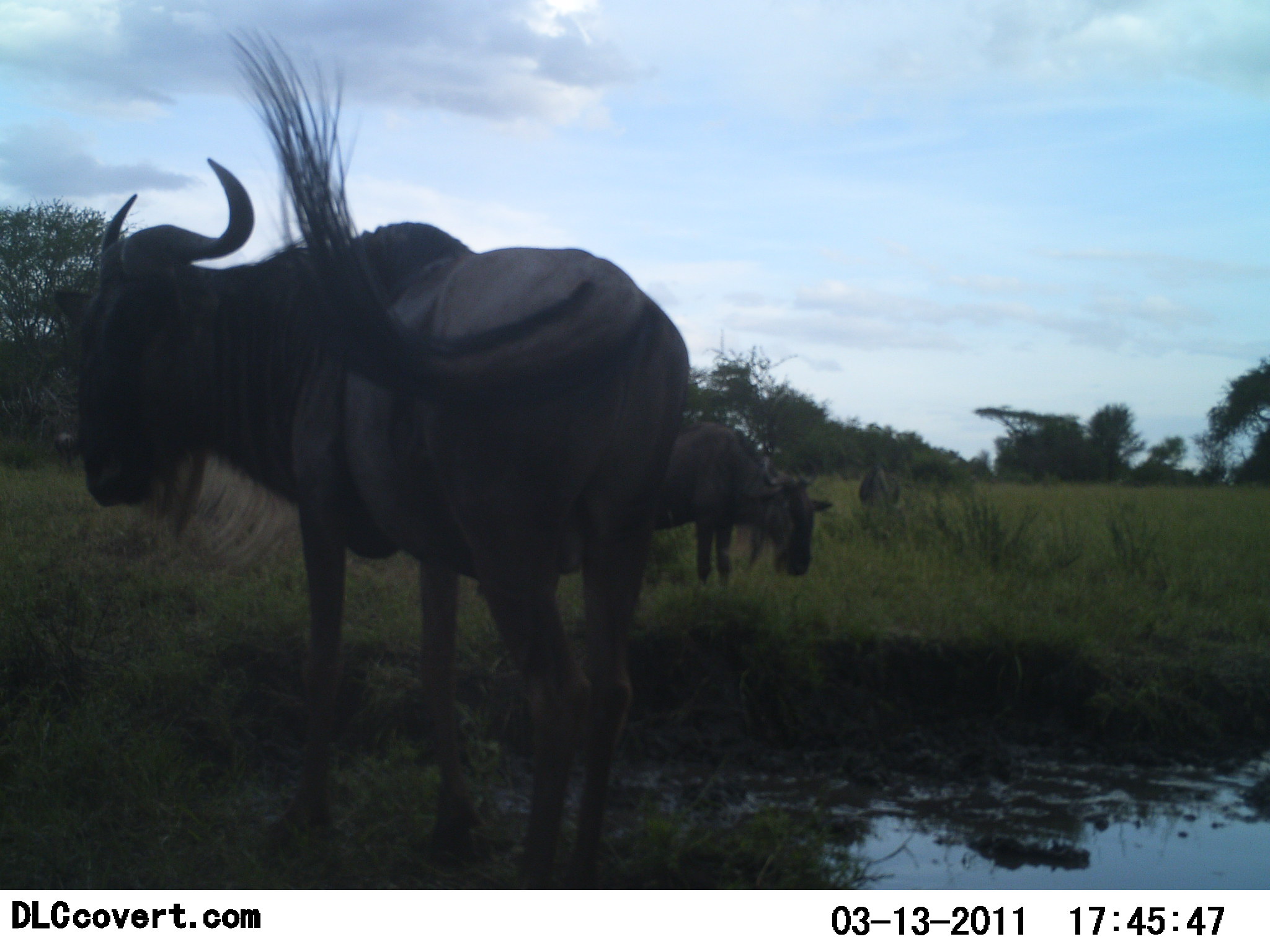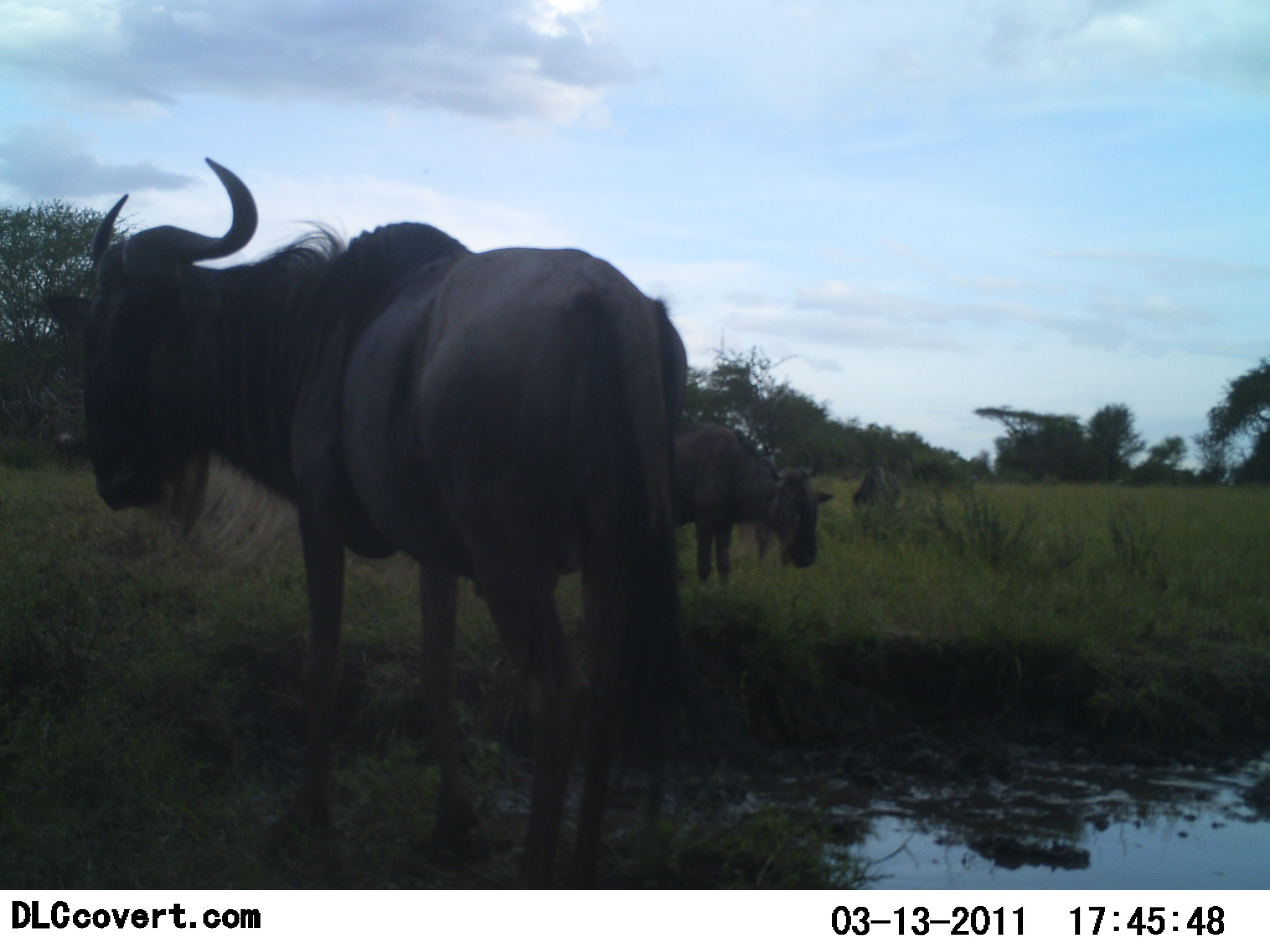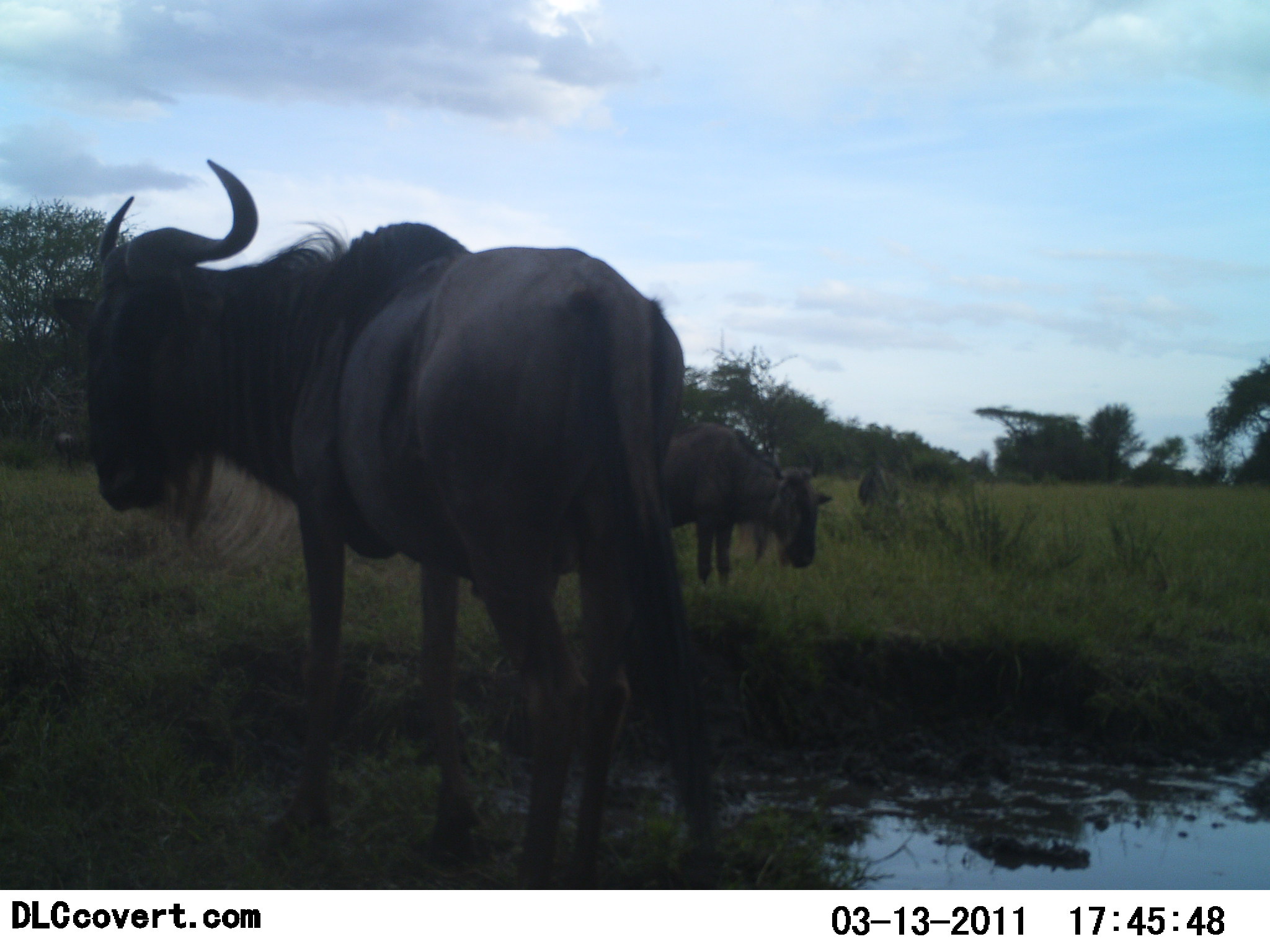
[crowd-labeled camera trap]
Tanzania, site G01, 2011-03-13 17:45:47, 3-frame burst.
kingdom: Animalia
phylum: Chordata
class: Mammalia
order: Artiodactyla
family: Bovidae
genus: Connochaetes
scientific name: Connochaetes taurinus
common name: blue wildebeest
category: wildebeest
Wildebeest (blue wildebeest) (Connochaetes taurinus), count 3. Behavior (volunteer vote fractions): standing 77%, resting 15%, moving 0%, interacting 0%. Young present (vote fraction): 0%. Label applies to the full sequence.